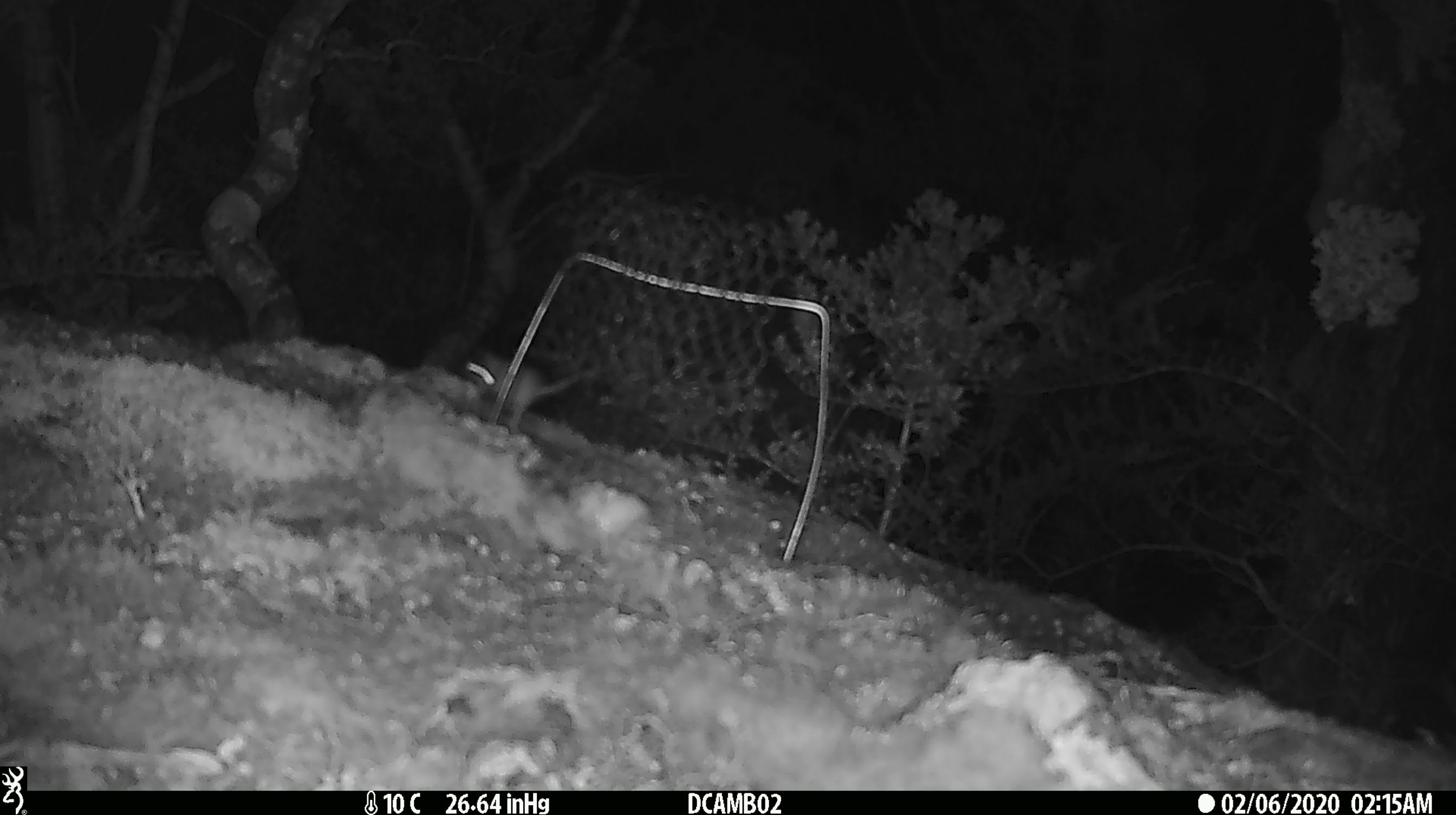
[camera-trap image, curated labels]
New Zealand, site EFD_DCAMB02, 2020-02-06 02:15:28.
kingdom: Animalia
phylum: Chordata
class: Mammalia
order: Rodentia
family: Muridae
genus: Mus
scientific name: Mus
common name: mouse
Mouse (Mus).